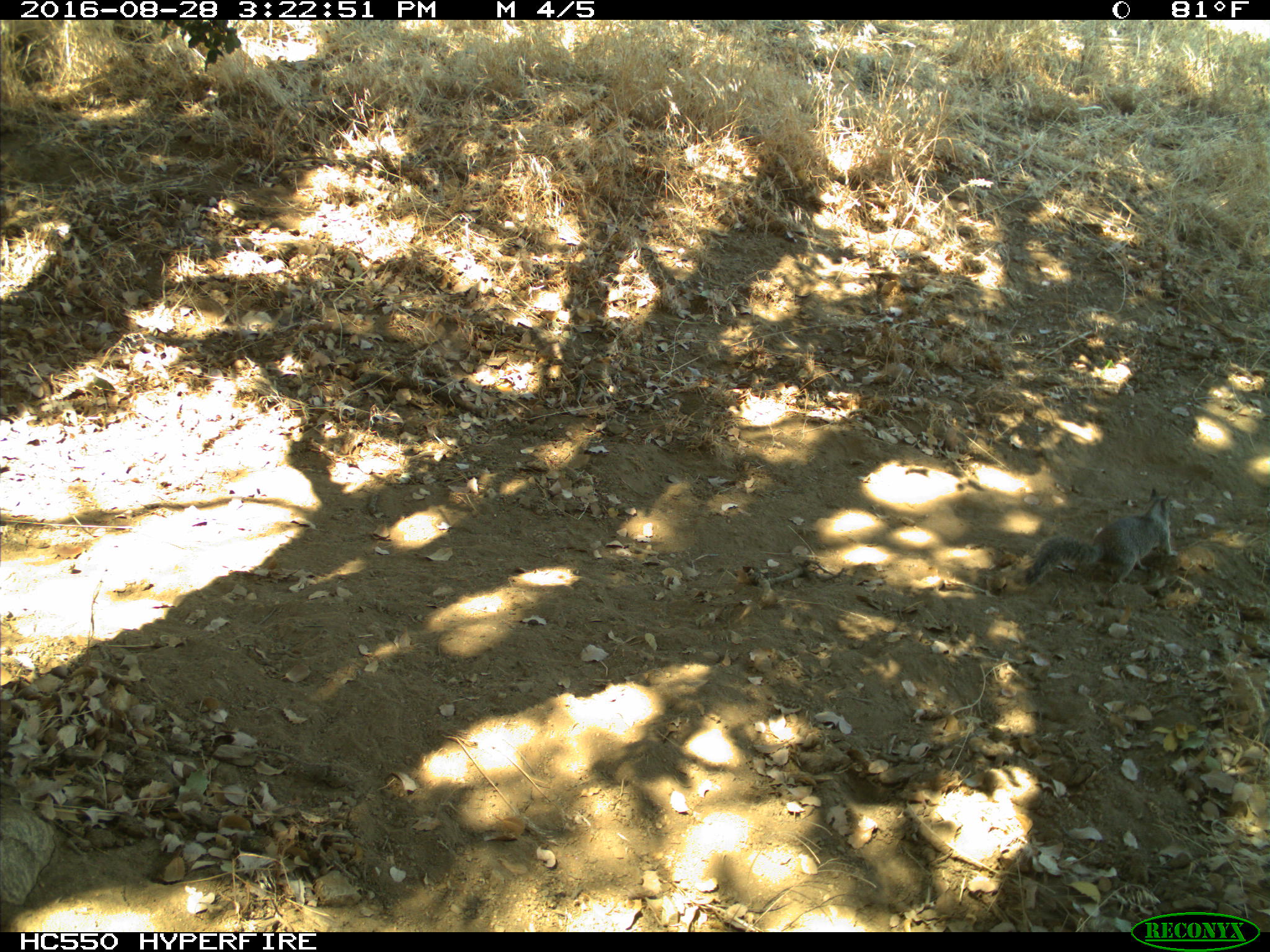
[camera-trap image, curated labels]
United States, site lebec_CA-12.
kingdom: Animalia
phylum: Chordata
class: Mammalia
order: Rodentia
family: Sciuridae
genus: Otospermophilus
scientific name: Otospermophilus beecheyi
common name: california ground squirrel